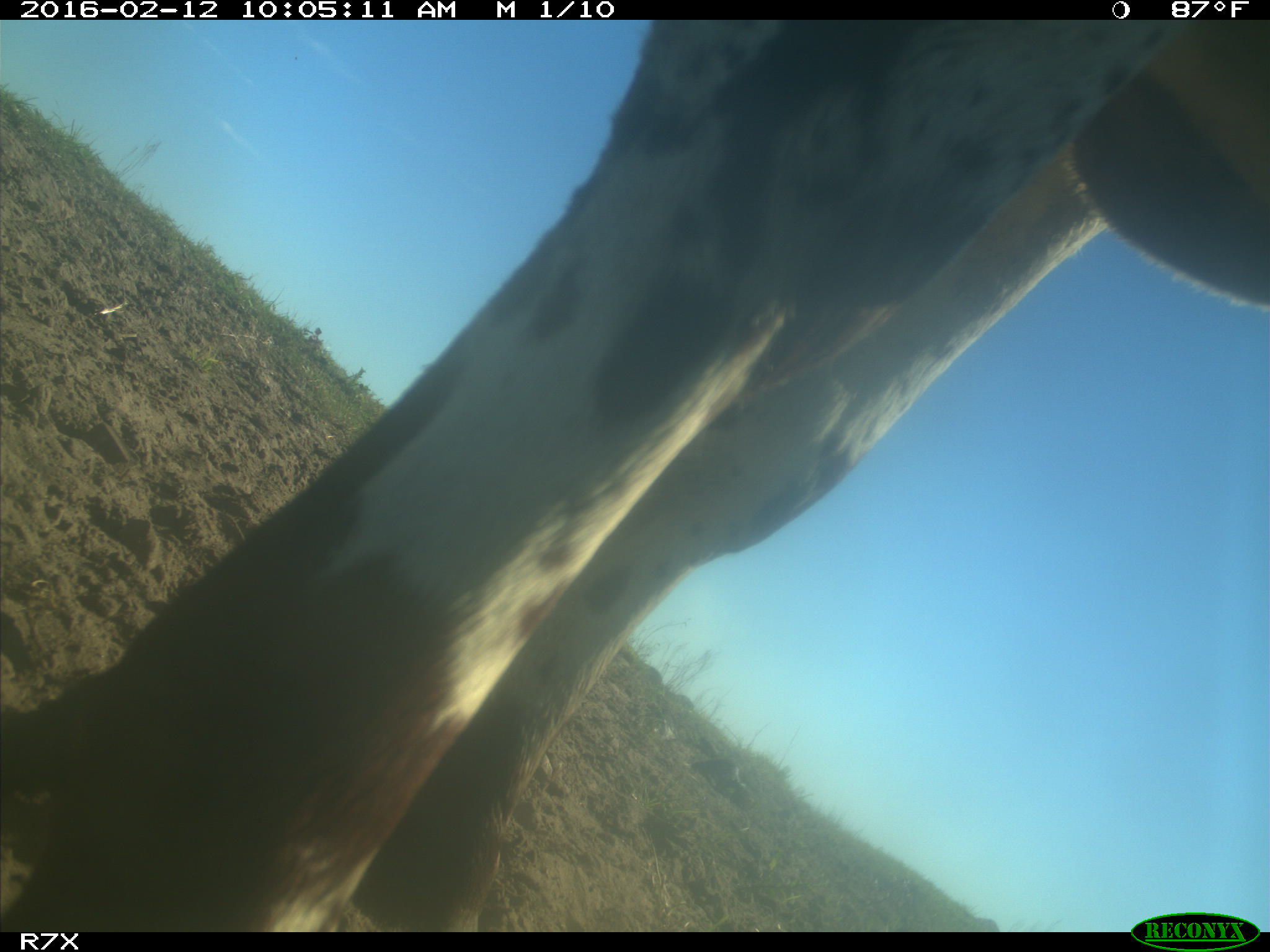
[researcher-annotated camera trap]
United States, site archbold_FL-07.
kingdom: Animalia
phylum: Chordata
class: Mammalia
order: Artiodactyla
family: Bovidae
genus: Bos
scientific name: Bos taurus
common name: domestic cow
Bos taurus (domestic cow).